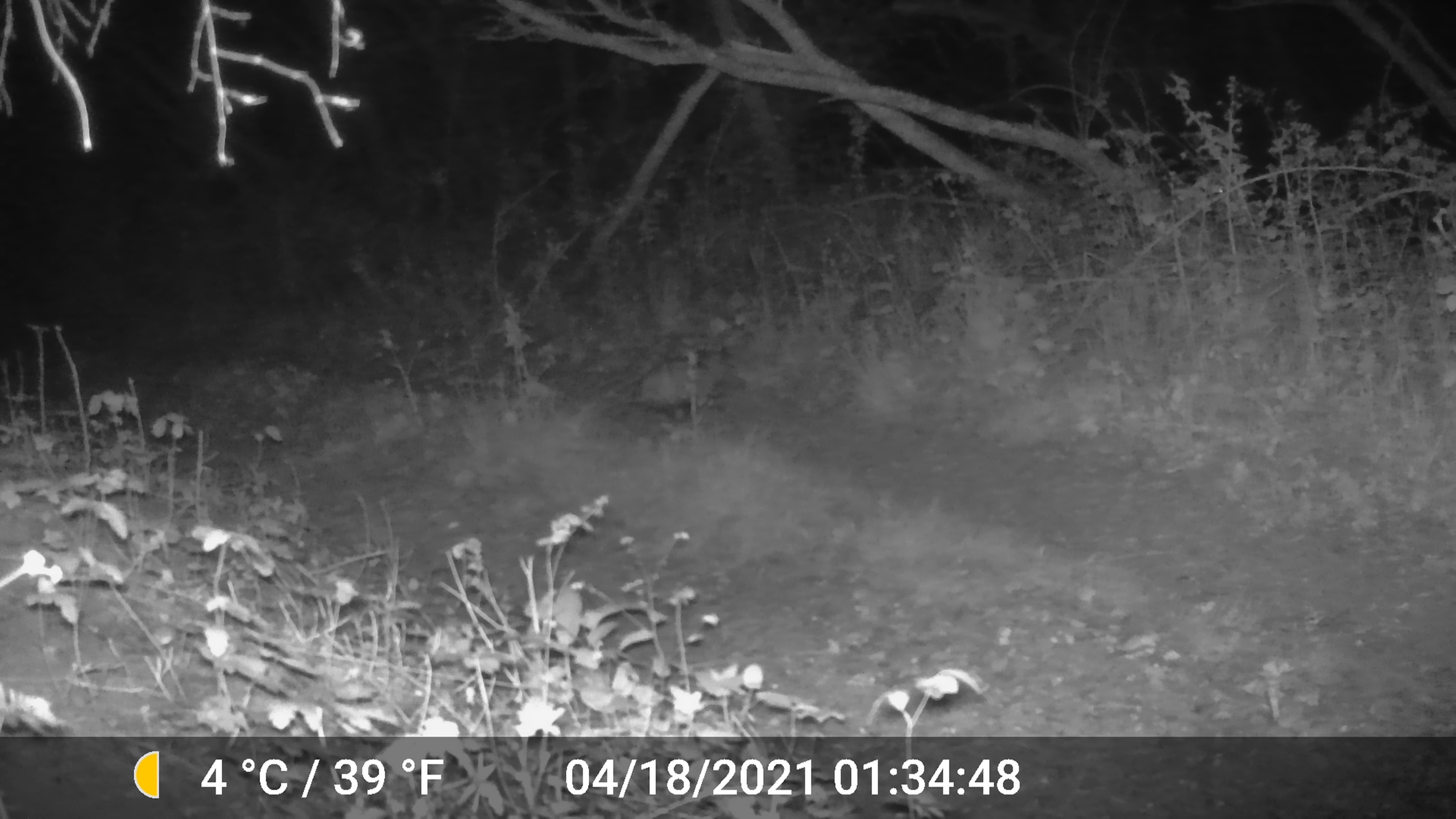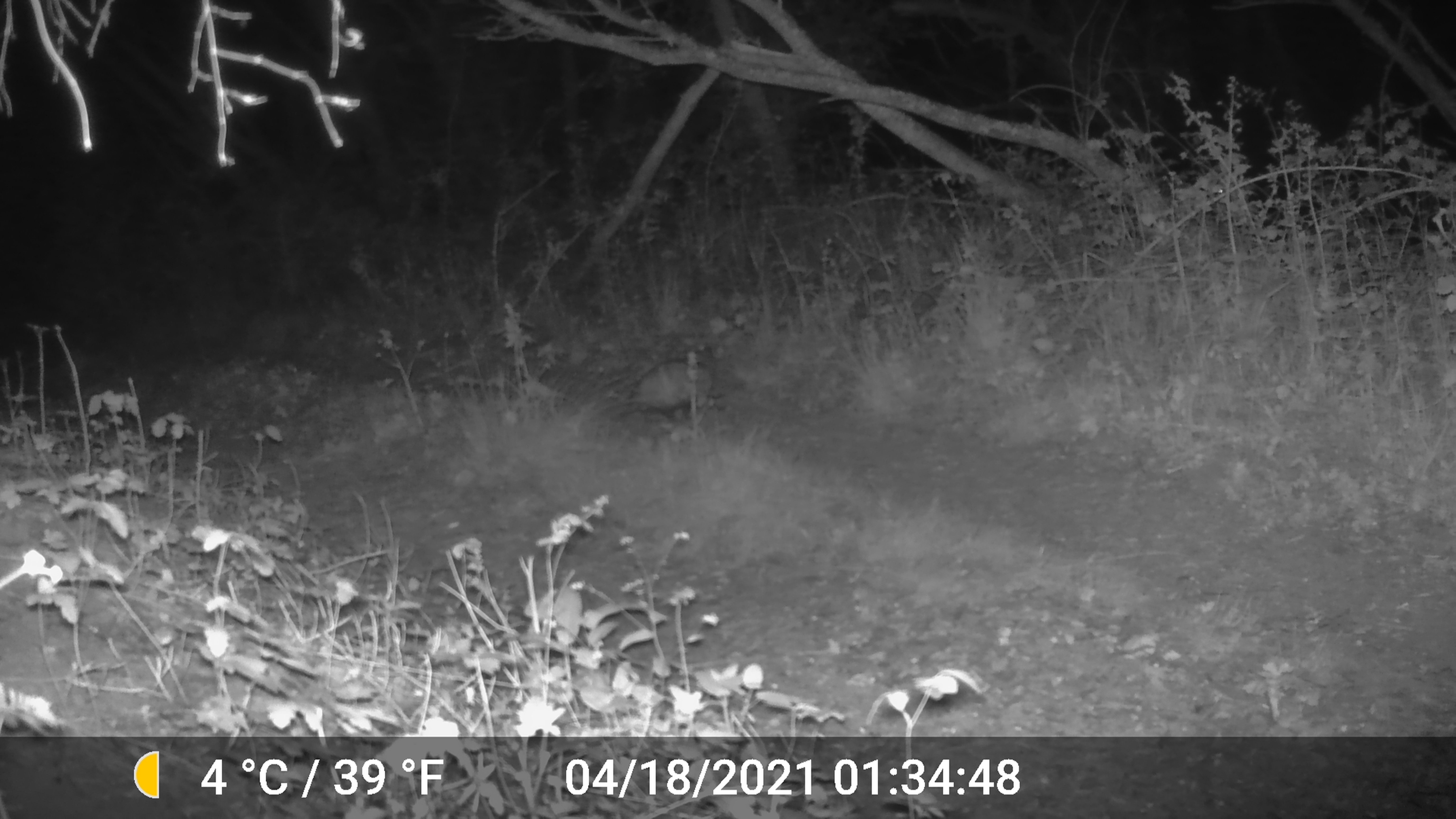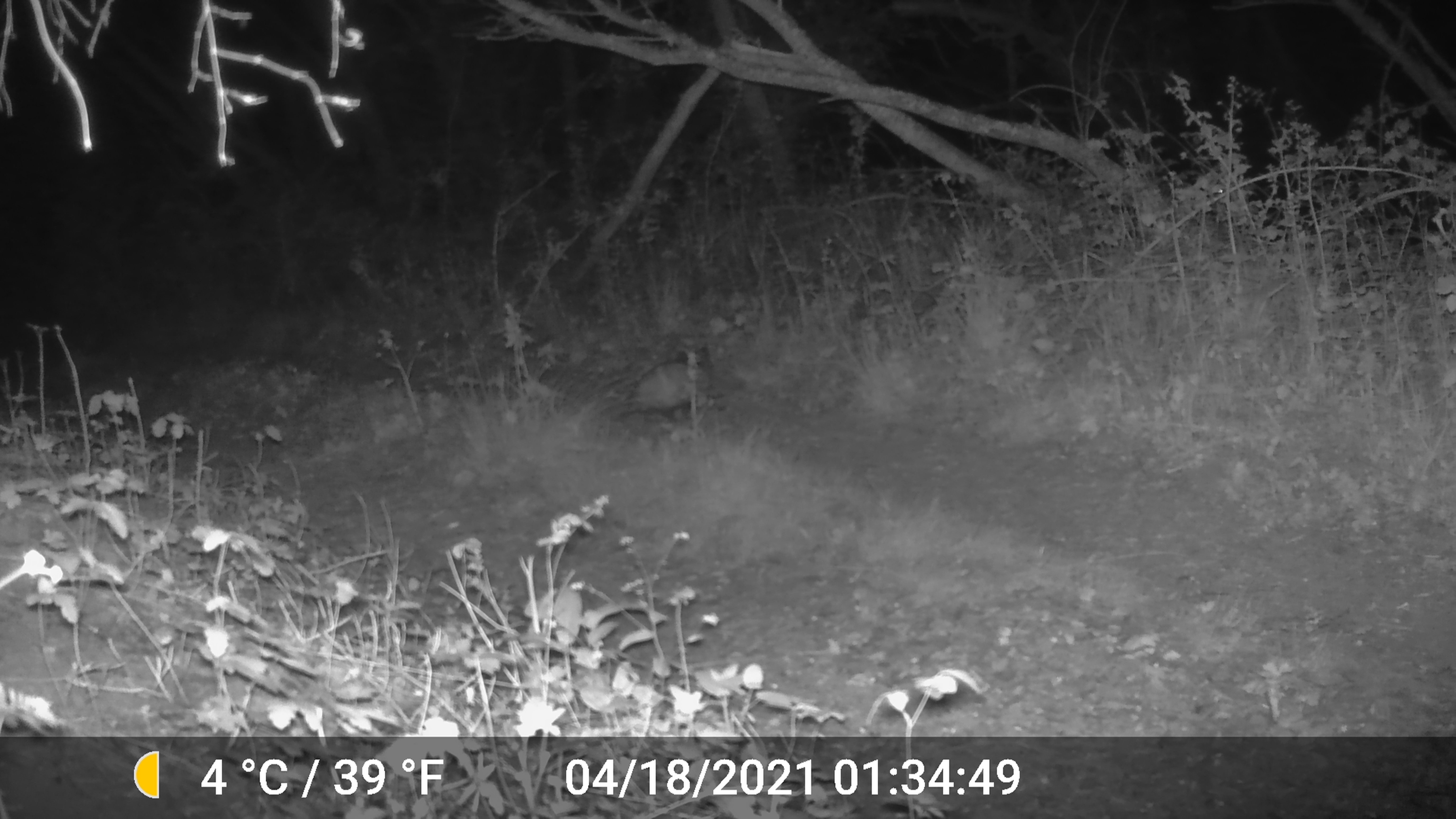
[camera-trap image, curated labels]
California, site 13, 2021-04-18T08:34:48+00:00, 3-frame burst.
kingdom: Animalia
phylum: Chordata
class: Mammalia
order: Didelphimorphia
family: Didelphidae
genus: Didelphis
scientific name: Didelphis virginiana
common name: virginia opossum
Virginia opossum (Didelphis virginiana).